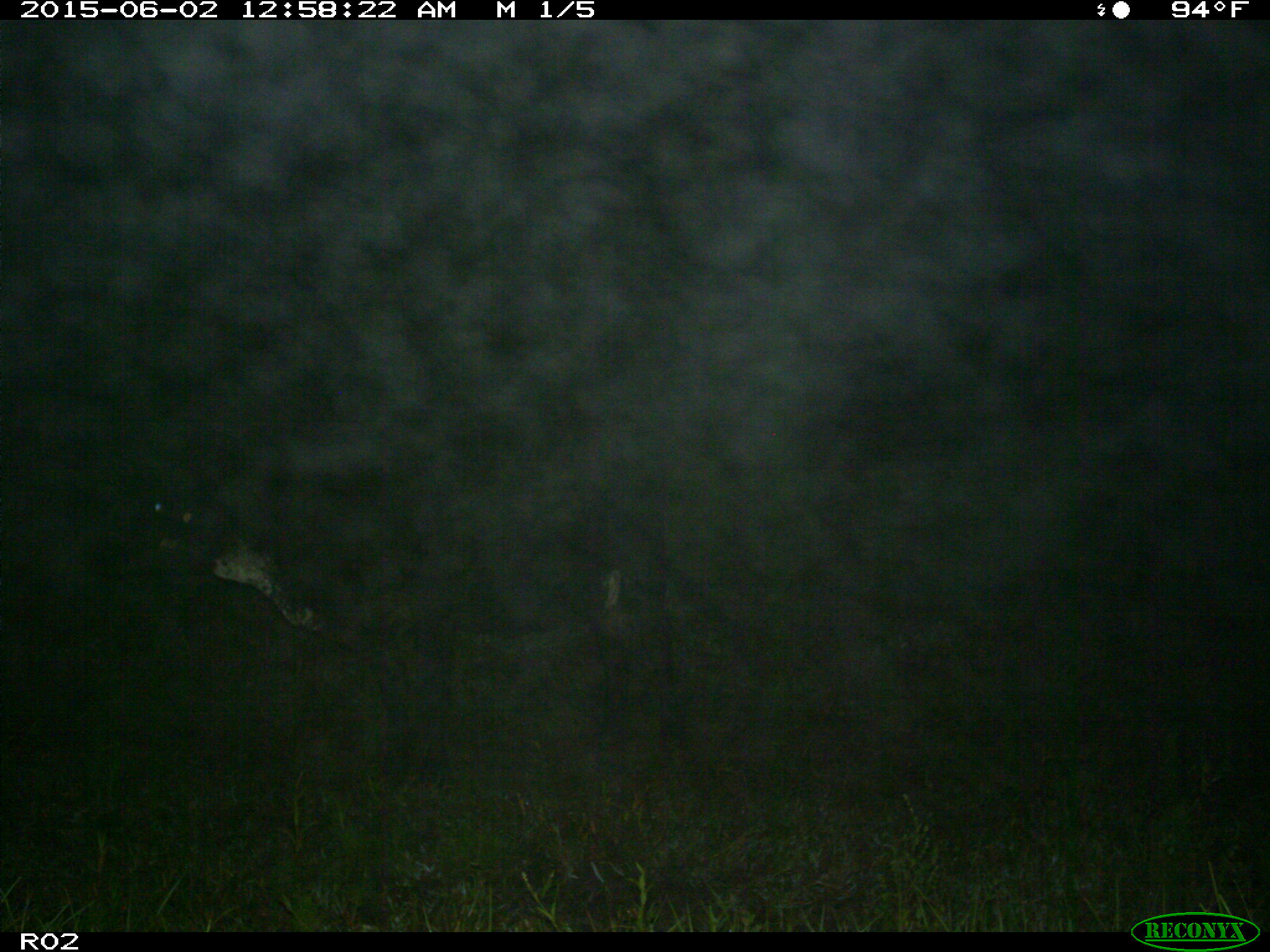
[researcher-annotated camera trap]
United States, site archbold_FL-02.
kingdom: Animalia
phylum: Chordata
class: Mammalia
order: Artiodactyla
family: Bovidae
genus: Bos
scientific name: Bos taurus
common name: domestic cow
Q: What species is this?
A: Bos taurus (domestic cow).